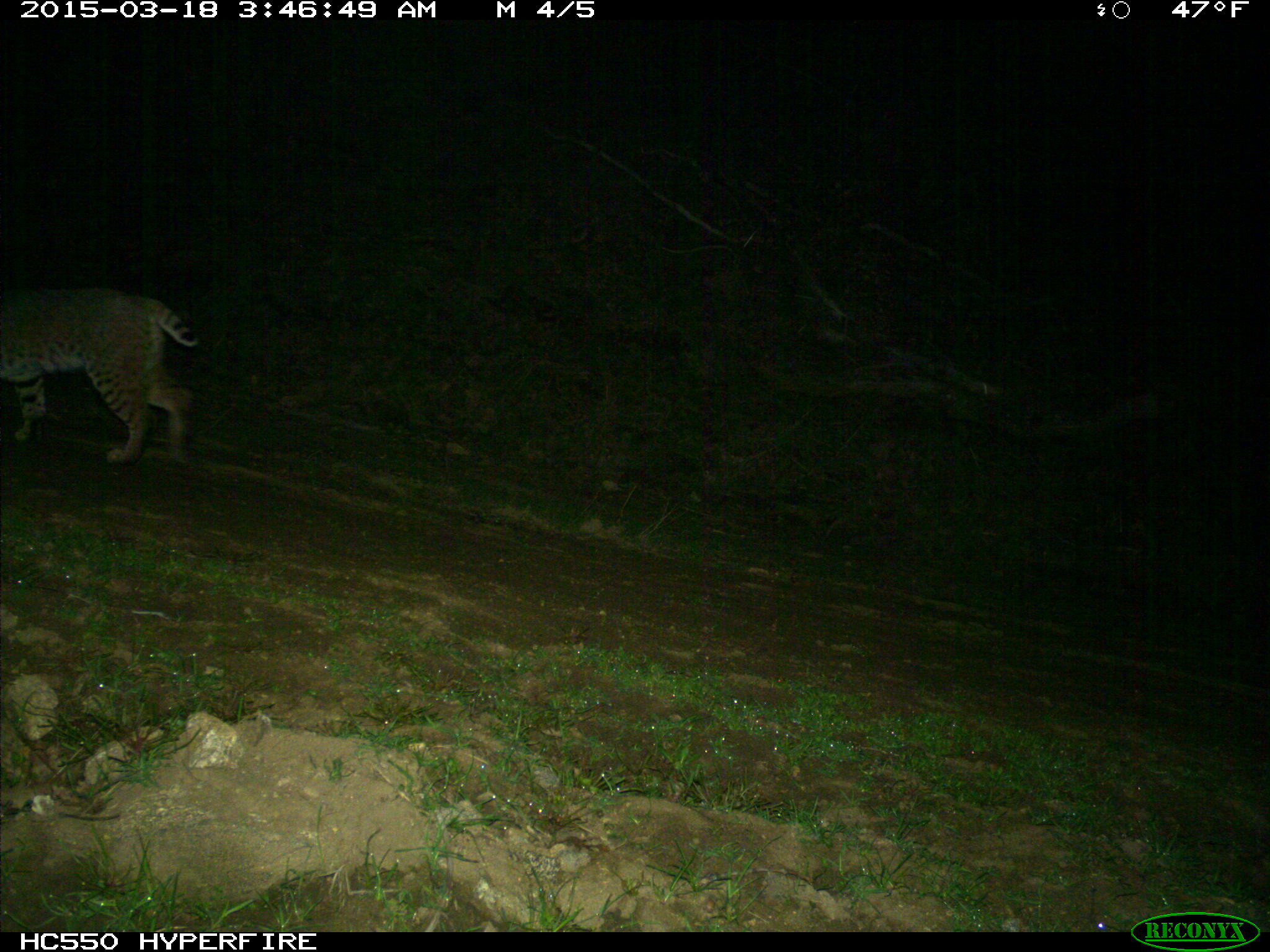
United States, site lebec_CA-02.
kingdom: Animalia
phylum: Chordata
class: Mammalia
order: Carnivora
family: Felidae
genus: Lynx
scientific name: Lynx rufus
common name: bobcat